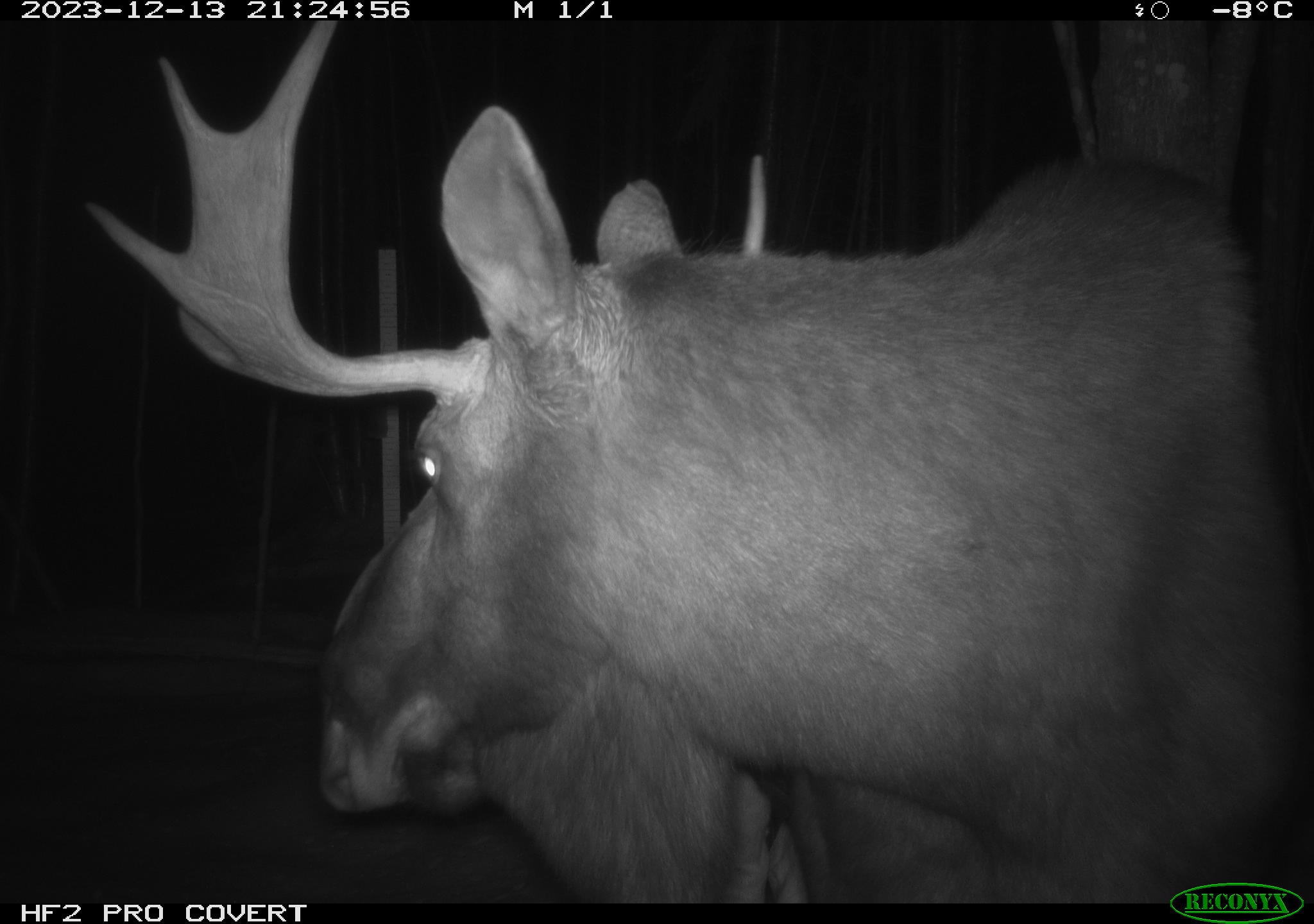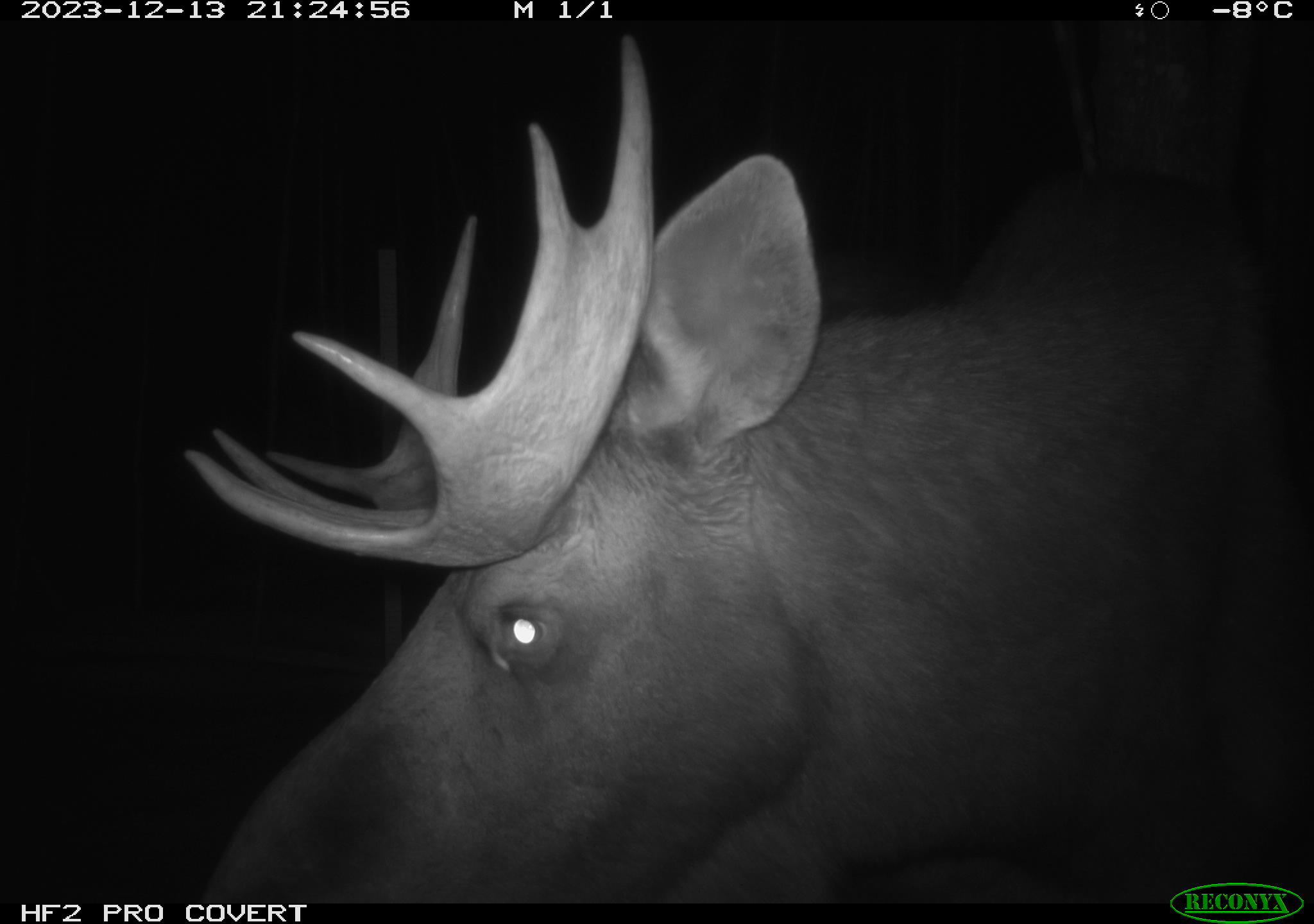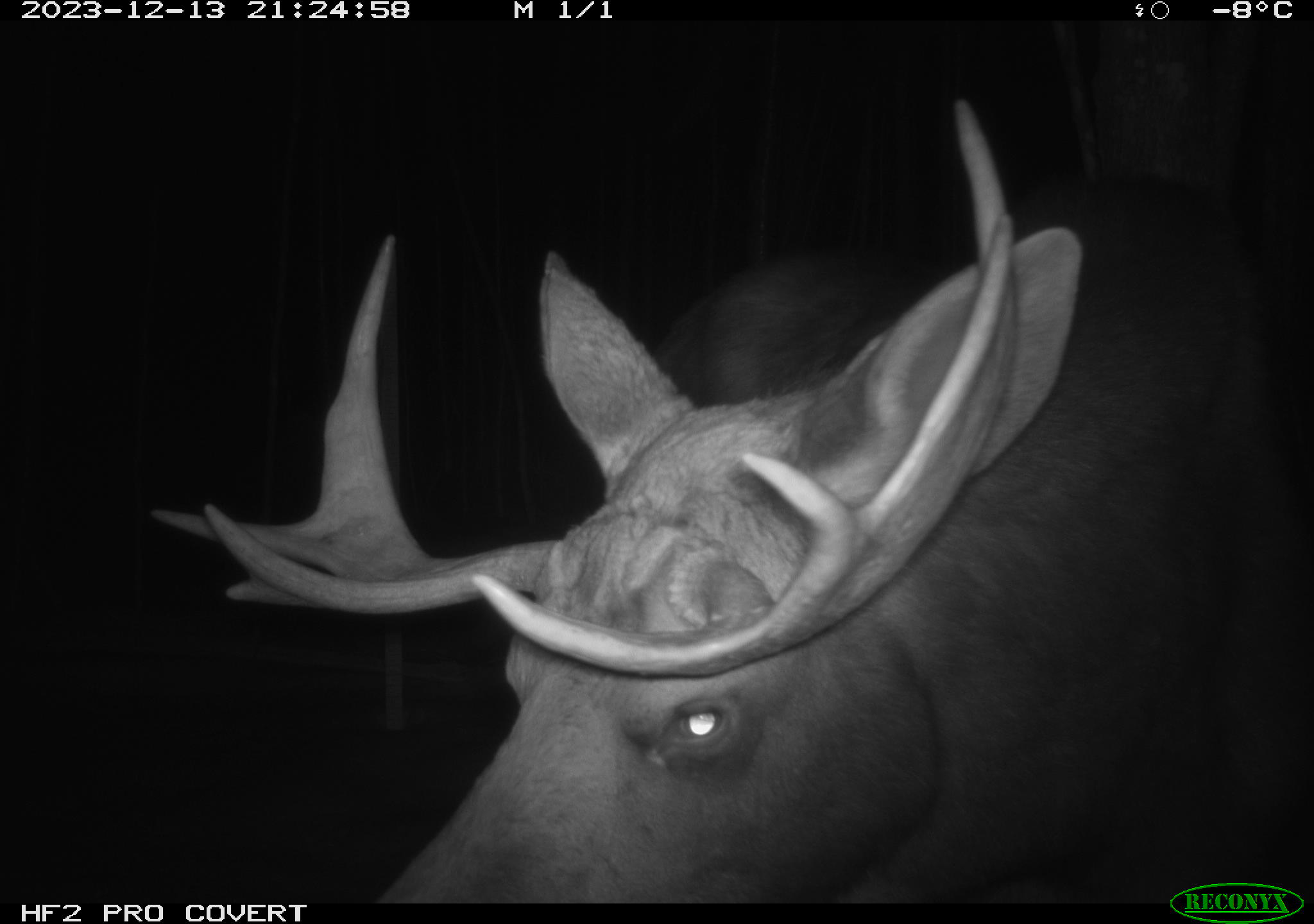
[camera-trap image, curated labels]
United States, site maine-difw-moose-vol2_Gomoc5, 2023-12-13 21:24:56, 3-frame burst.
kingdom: Animalia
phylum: Chordata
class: Mammalia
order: Artiodactyla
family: Cervidae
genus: Alces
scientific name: Alces alces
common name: moose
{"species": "moose (Alces alces)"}